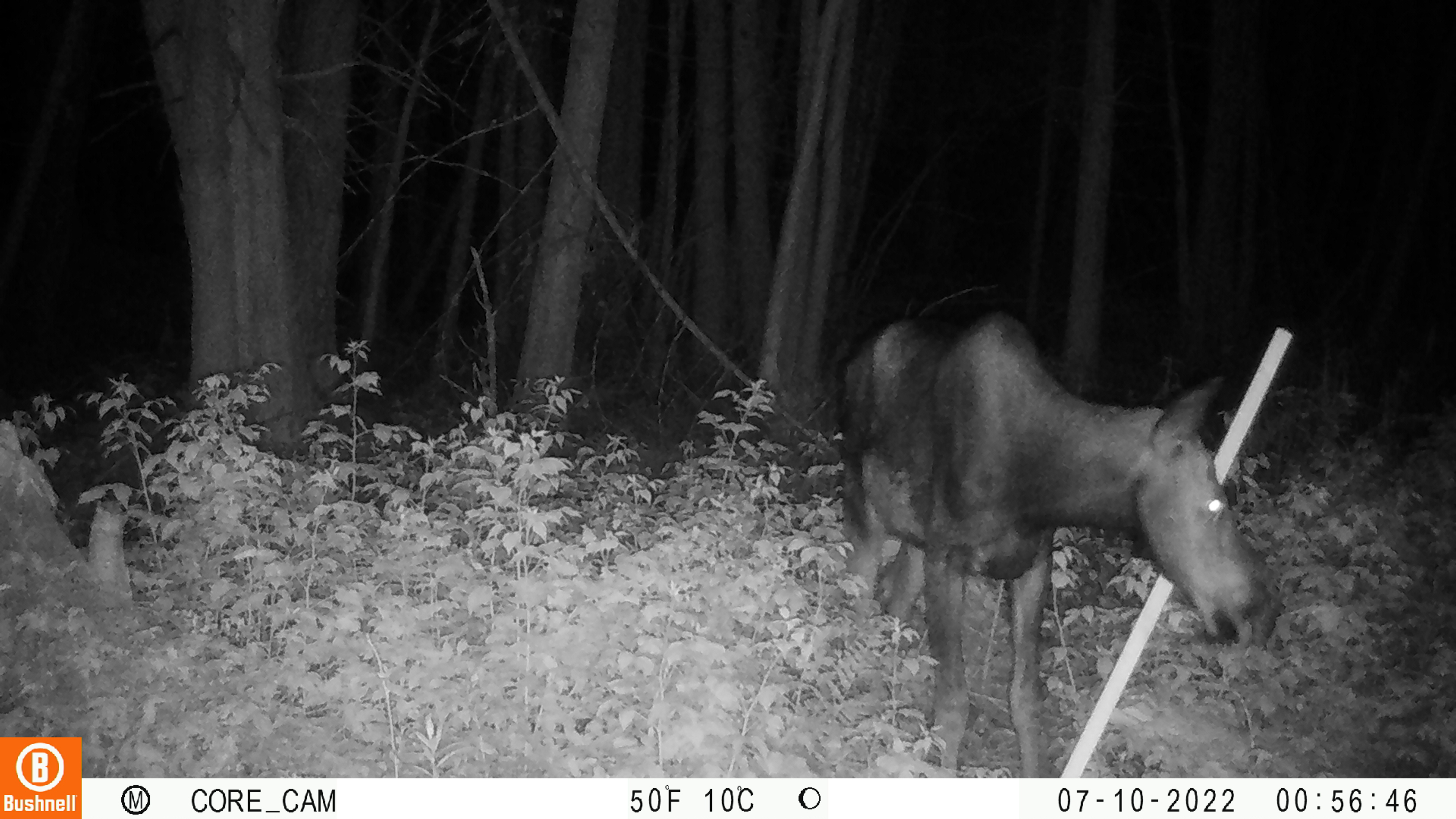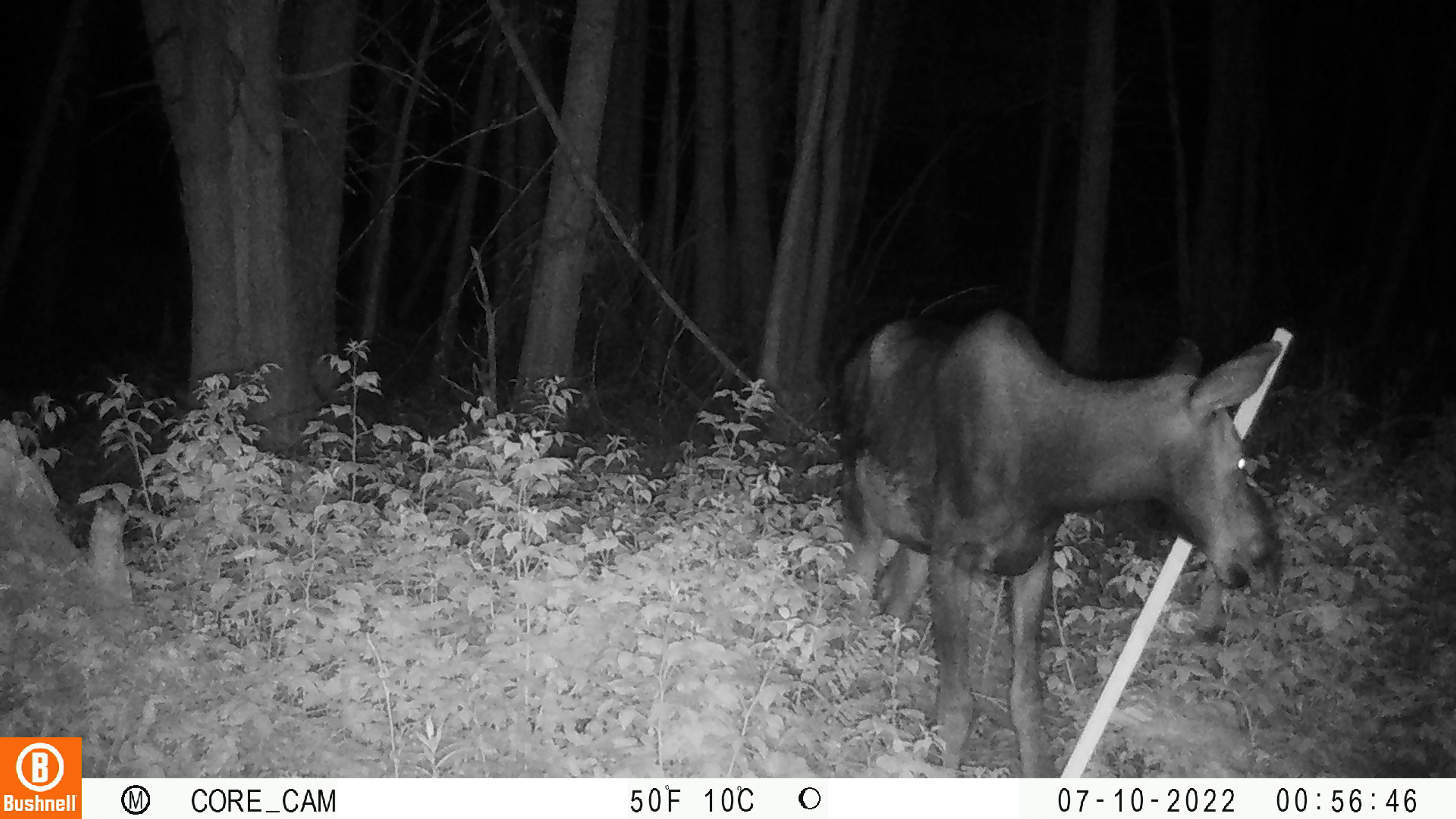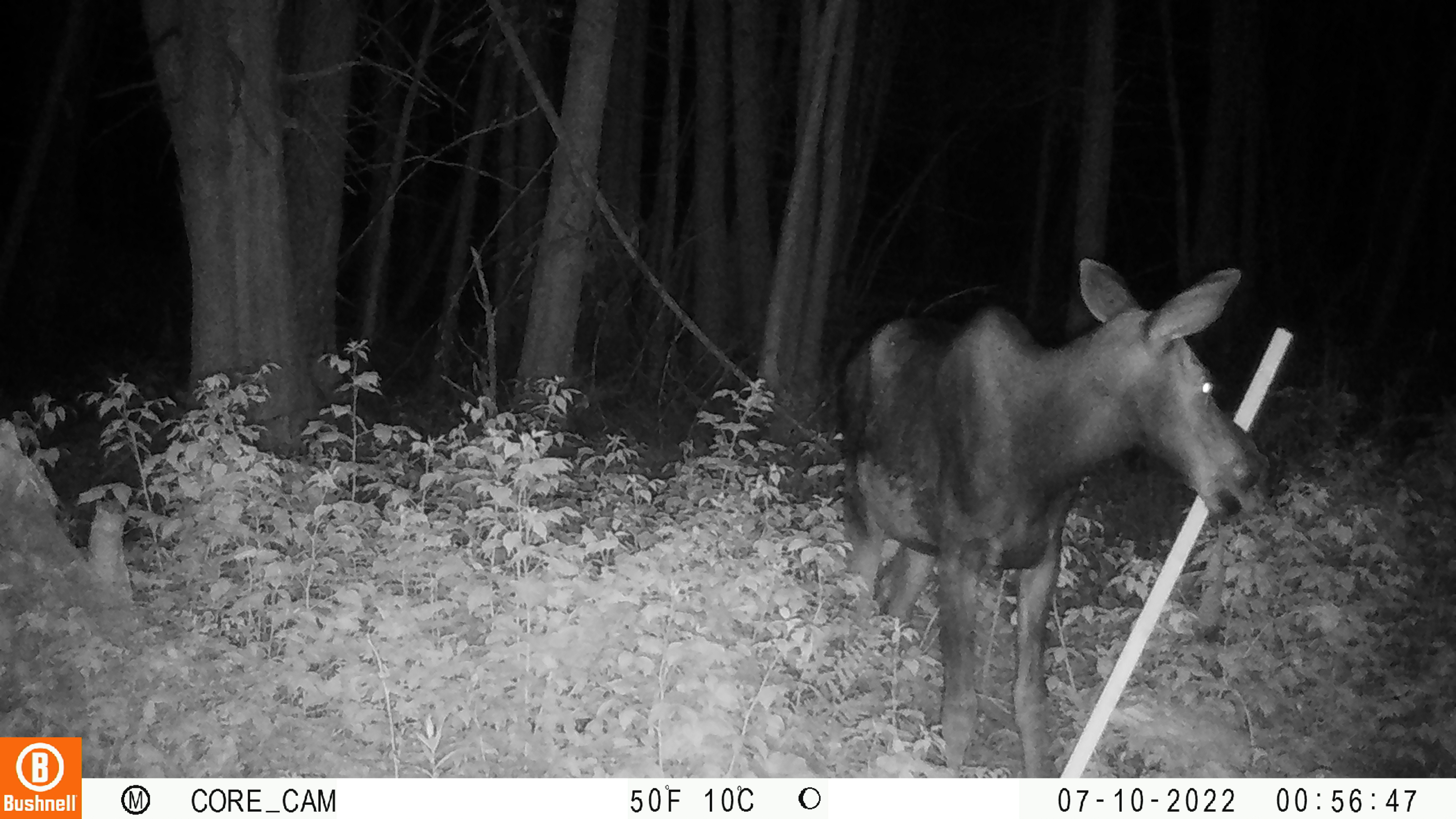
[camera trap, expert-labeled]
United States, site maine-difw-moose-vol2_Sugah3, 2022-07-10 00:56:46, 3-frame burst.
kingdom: Animalia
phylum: Chordata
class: Mammalia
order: Artiodactyla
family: Cervidae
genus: Alces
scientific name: Alces alces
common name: moose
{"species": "moose (Alces alces)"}